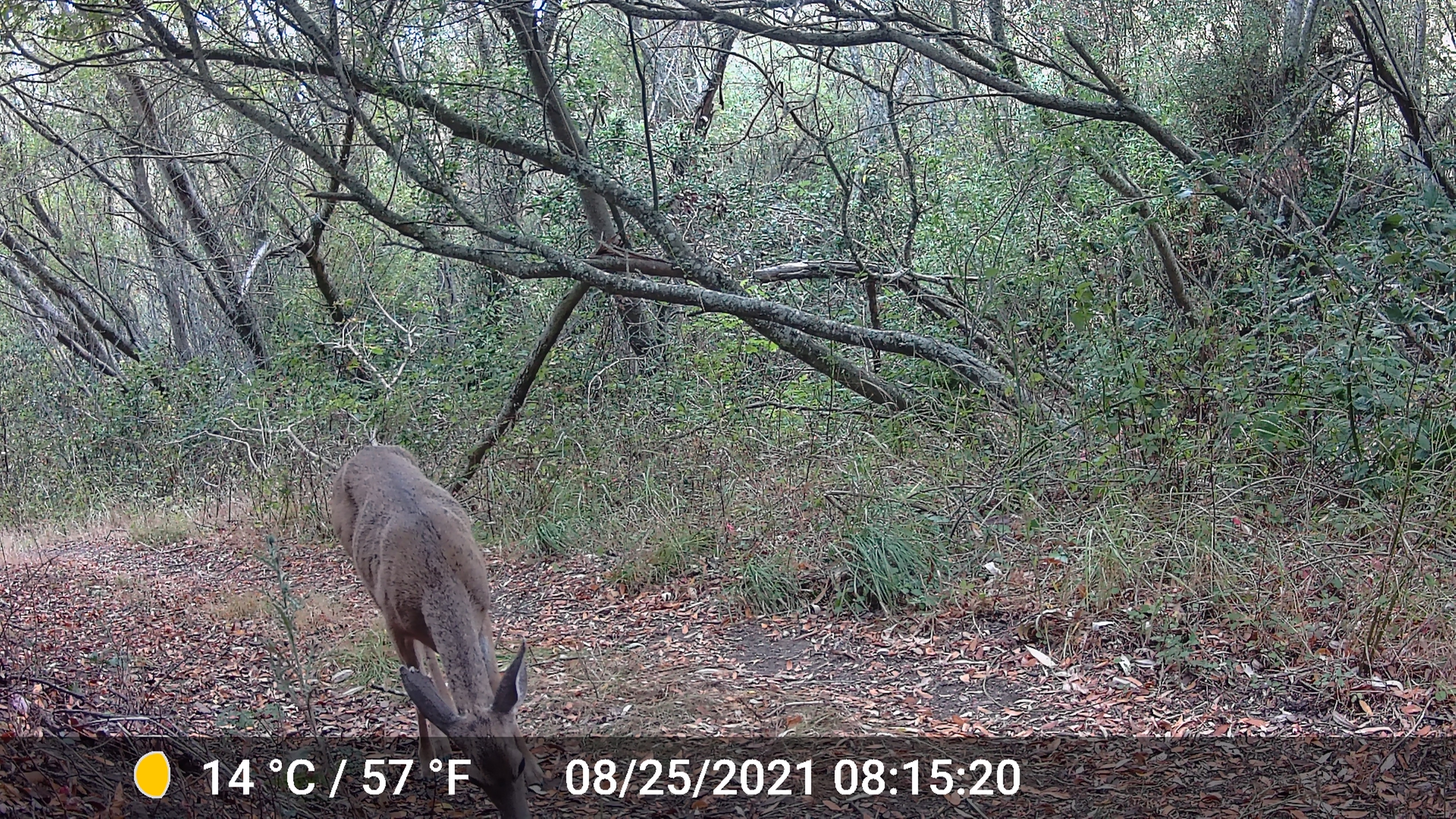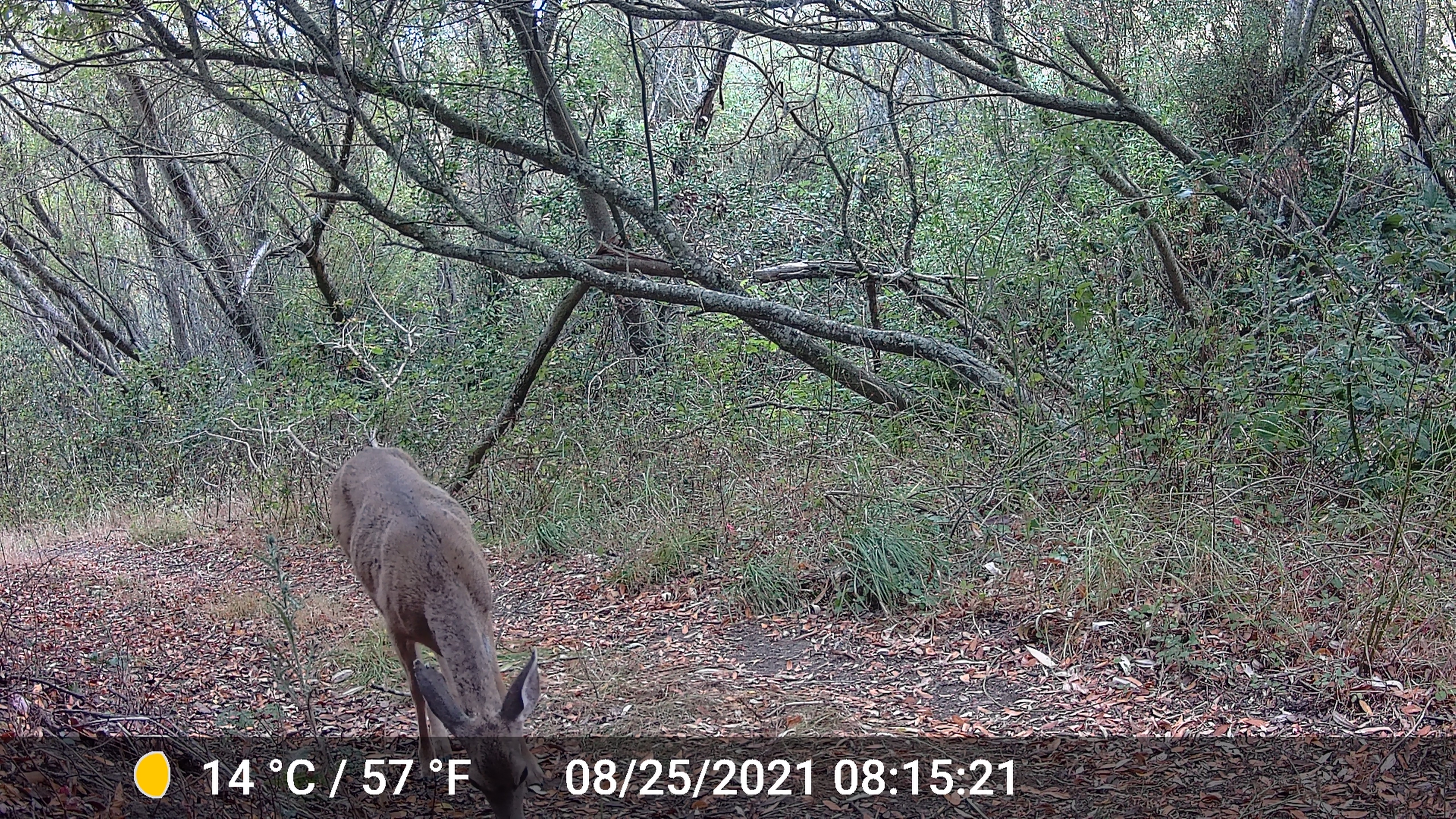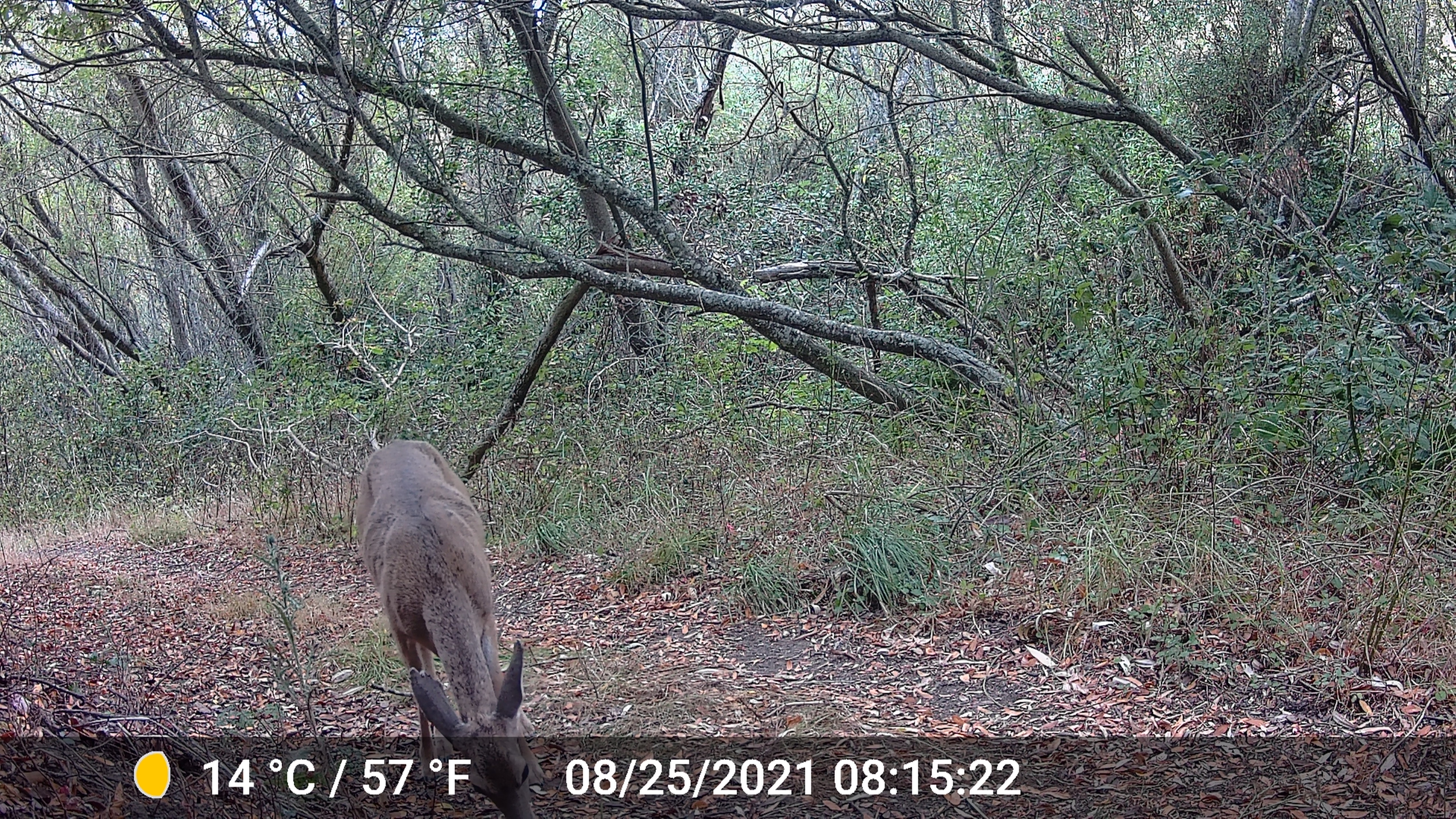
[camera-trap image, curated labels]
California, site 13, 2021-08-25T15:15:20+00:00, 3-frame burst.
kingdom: Animalia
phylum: Chordata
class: Mammalia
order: Artiodactyla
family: Cervidae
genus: Odocoileus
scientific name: Odocoileus hemionus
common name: mule deer